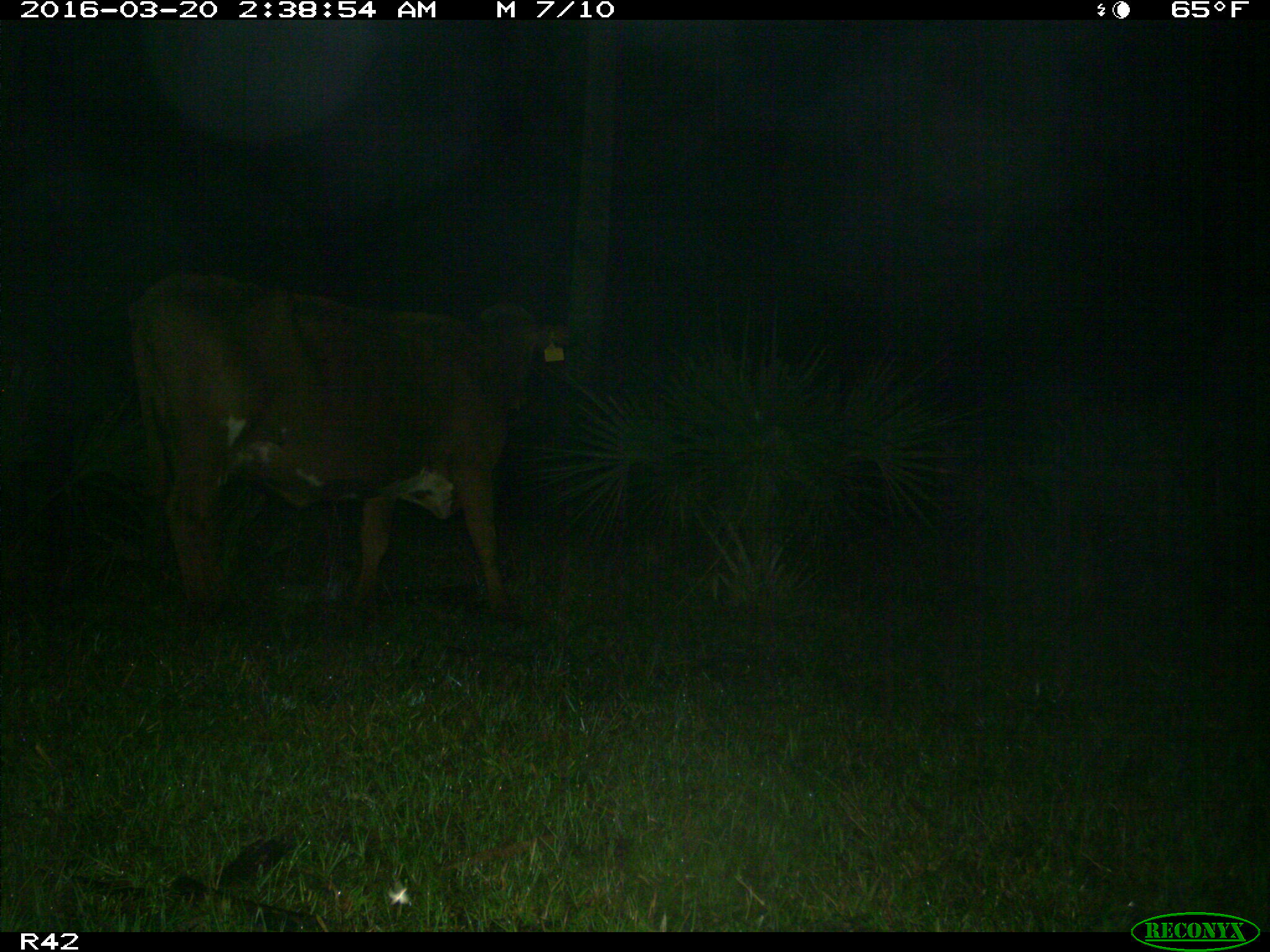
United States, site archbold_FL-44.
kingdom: Animalia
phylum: Chordata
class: Mammalia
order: Artiodactyla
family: Bovidae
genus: Bos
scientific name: Bos taurus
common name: domestic cow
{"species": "Bos taurus (domestic cow)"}